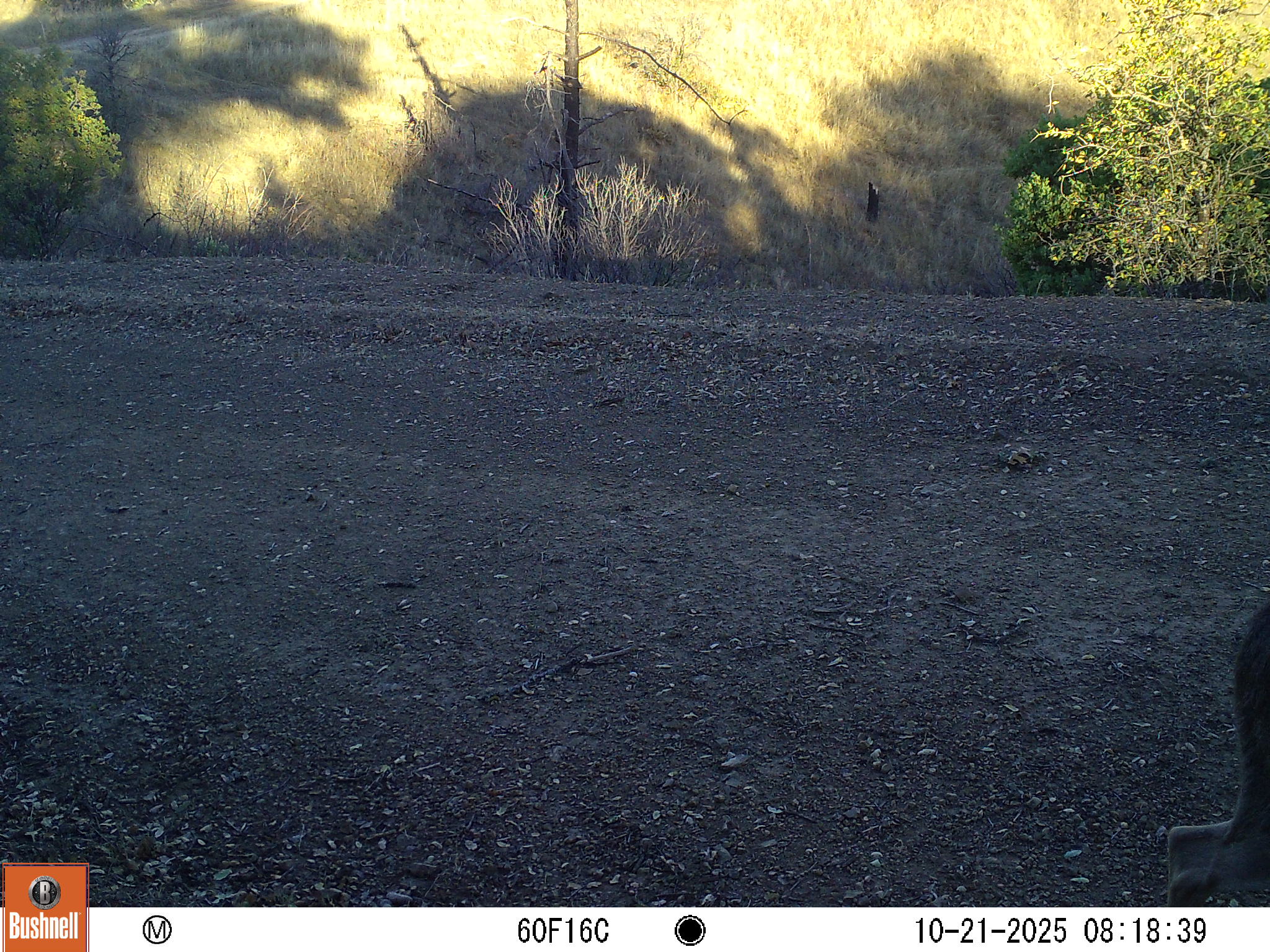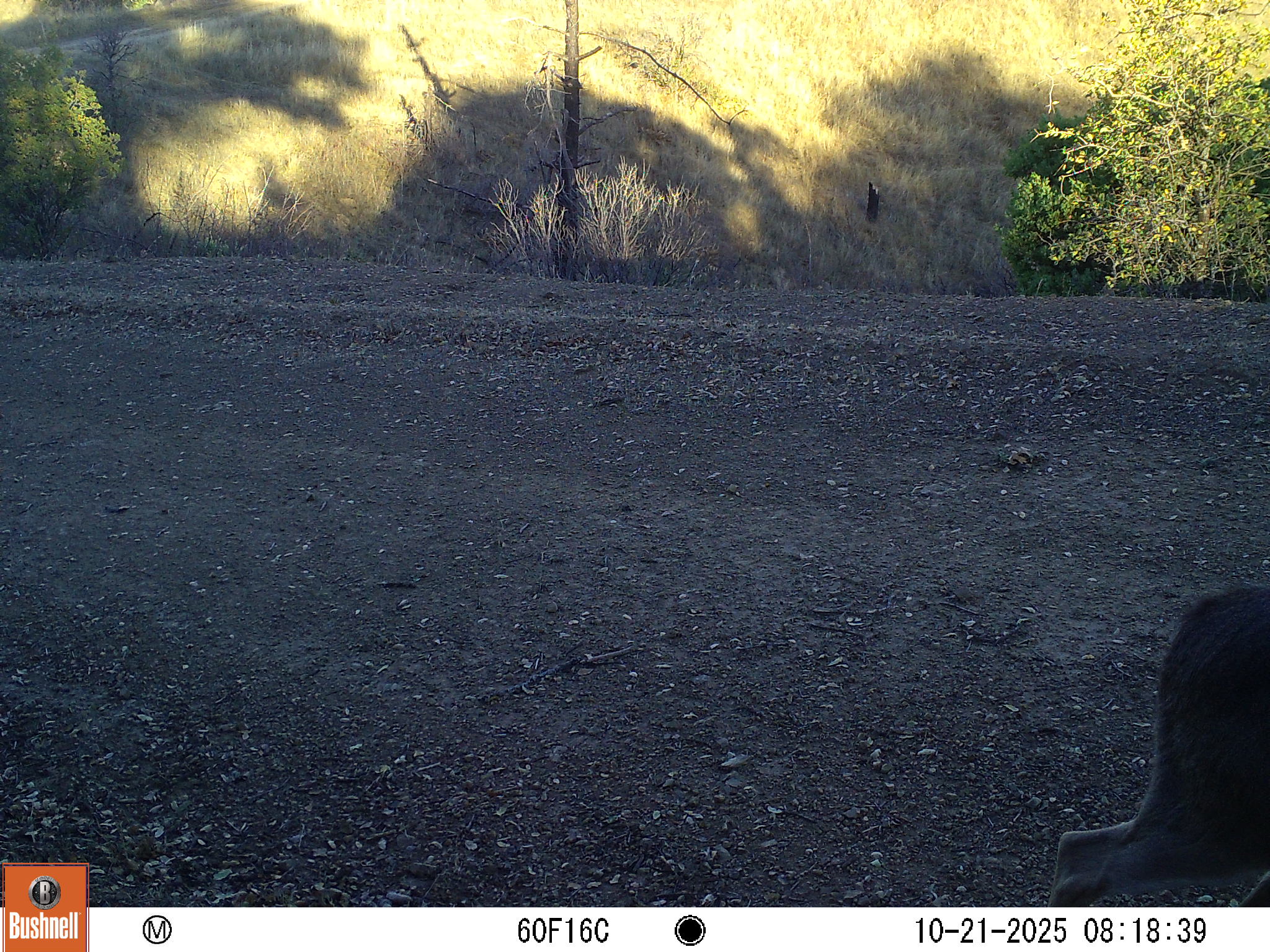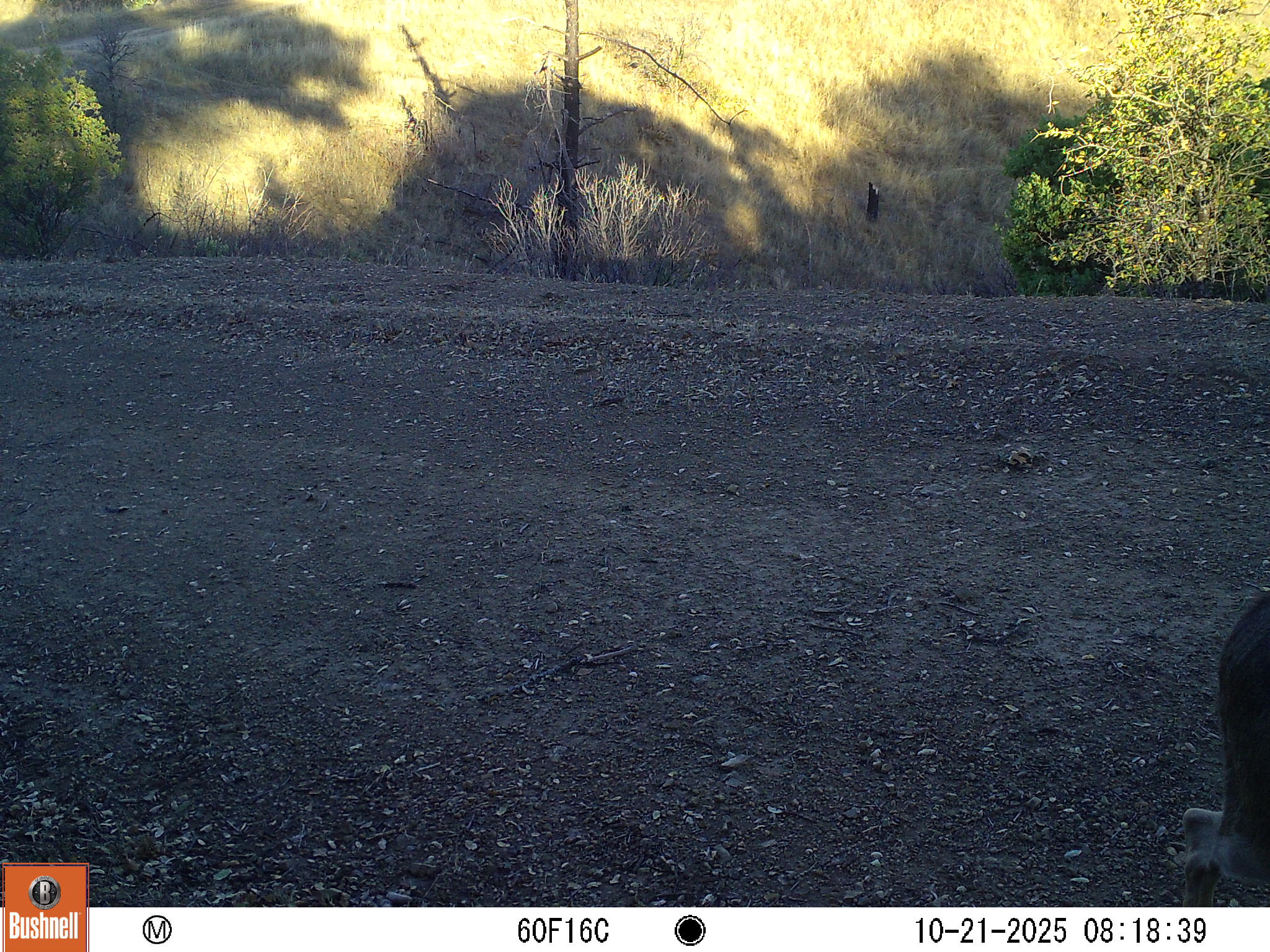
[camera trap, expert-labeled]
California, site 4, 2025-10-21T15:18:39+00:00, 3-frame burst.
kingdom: Animalia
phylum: Chordata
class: Mammalia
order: Artiodactyla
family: Cervidae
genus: Odocoileus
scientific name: Odocoileus hemionus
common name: mule deer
Mule deer (Odocoileus hemionus).